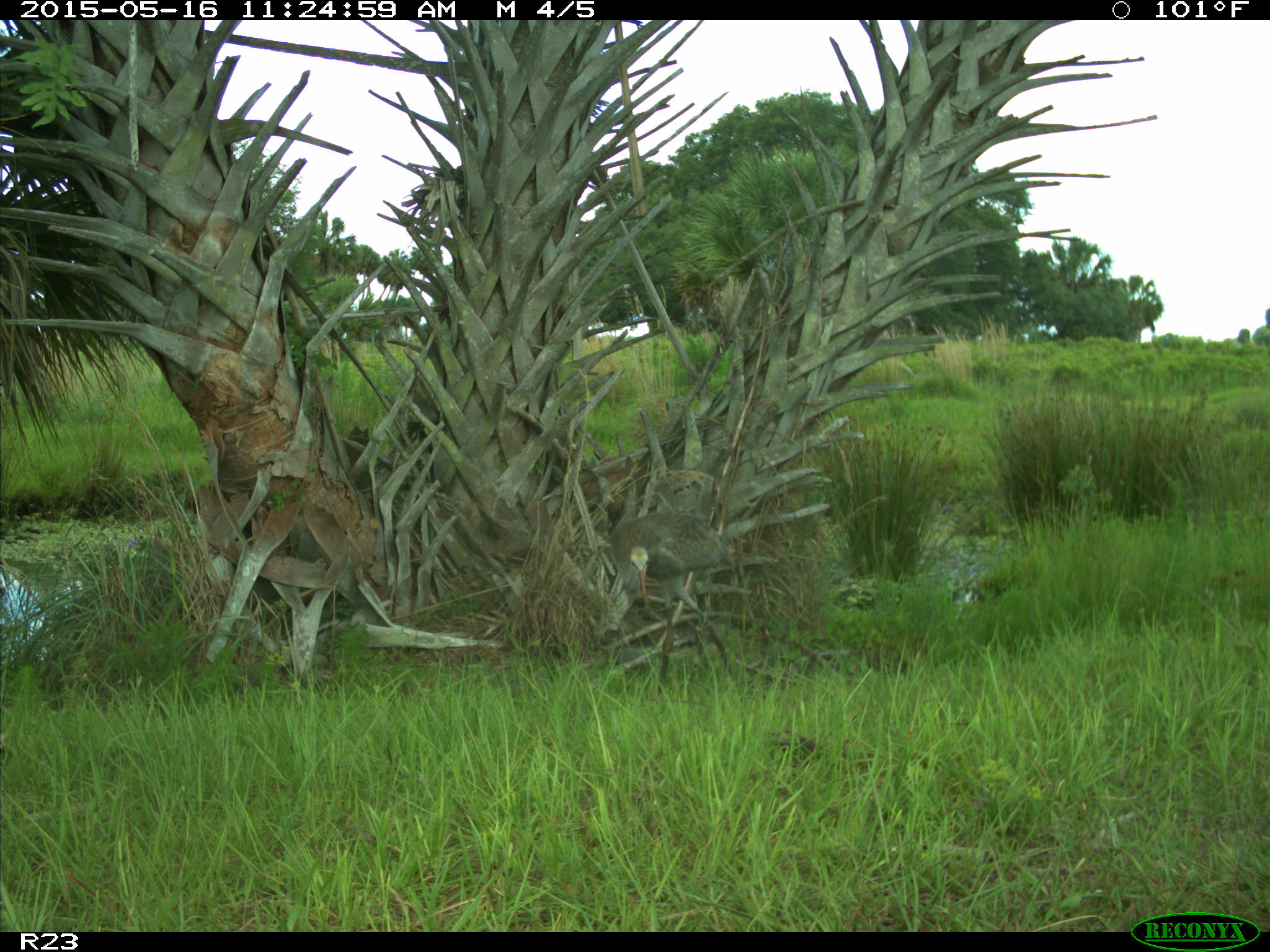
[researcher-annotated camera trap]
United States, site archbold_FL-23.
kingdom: Animalia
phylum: Chordata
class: Mammalia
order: Artiodactyla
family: Bovidae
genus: Bos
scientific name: Bos taurus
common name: domestic cow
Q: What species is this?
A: Bos taurus (domestic cow).